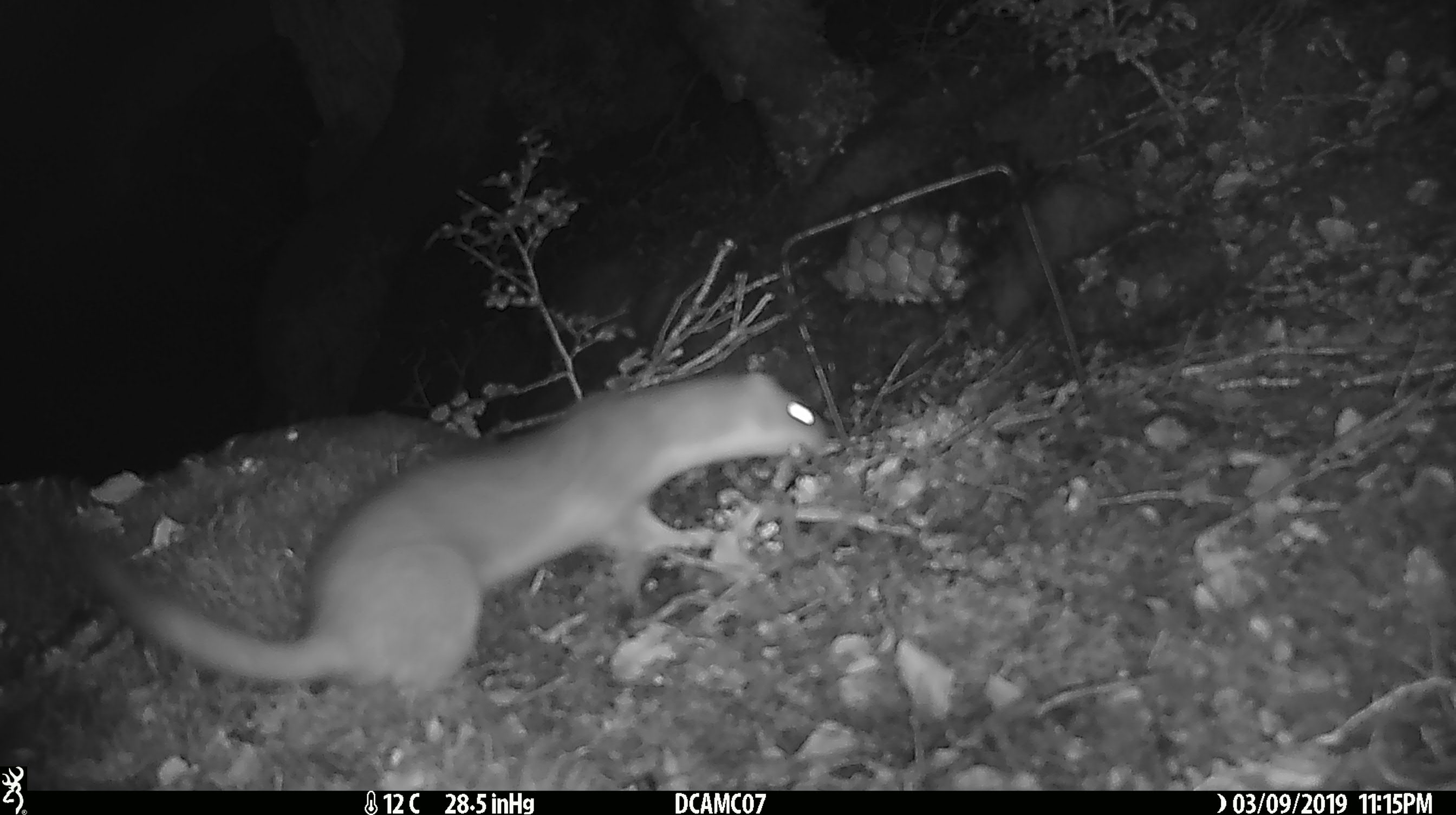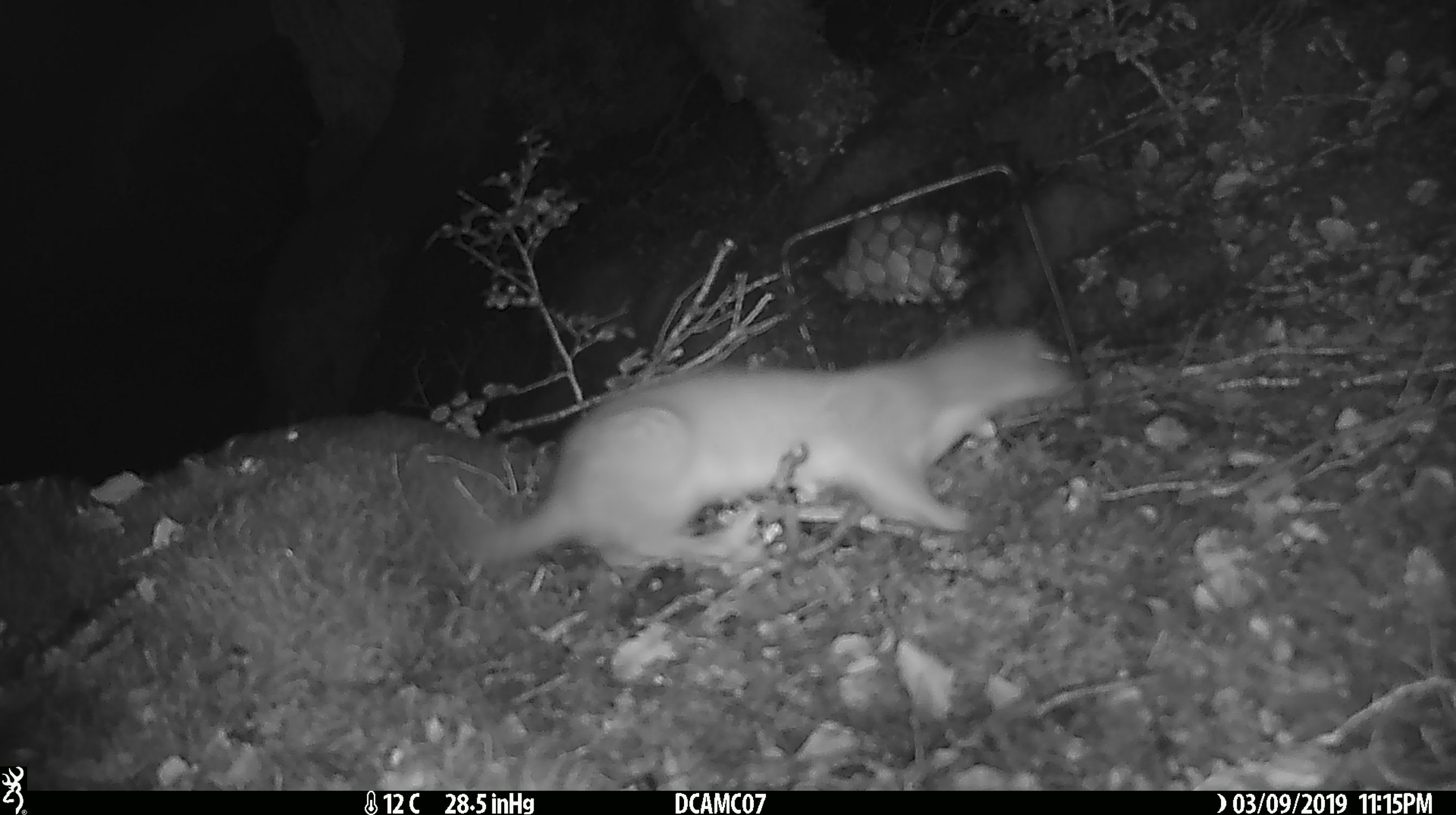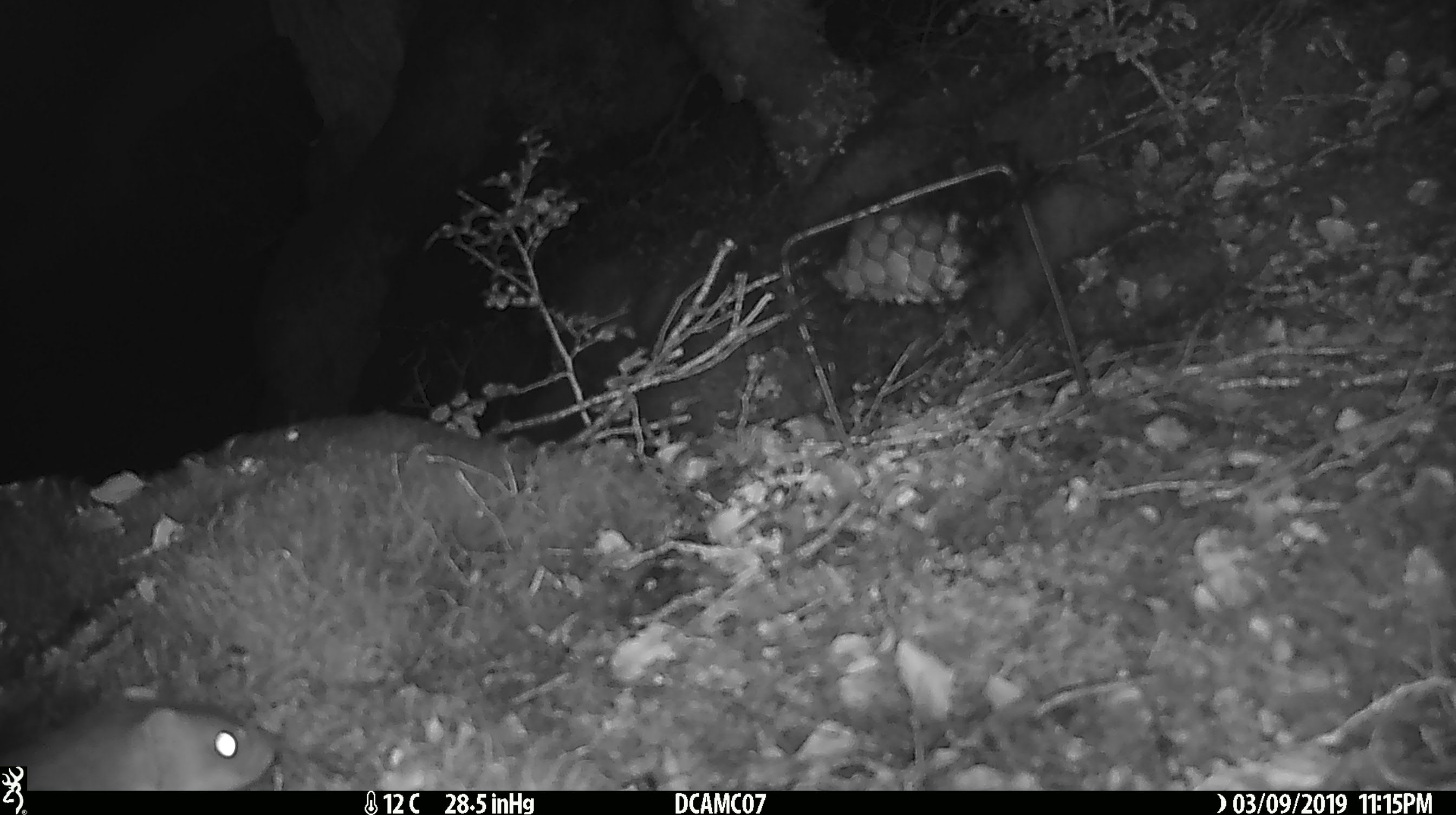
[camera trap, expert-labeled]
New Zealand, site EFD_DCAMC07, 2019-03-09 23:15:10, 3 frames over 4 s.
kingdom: Animalia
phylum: Chordata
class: Mammalia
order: Carnivora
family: Mustelidae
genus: Mustela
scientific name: Mustela erminea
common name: stoat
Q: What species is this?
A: Stoat (Mustela erminea).